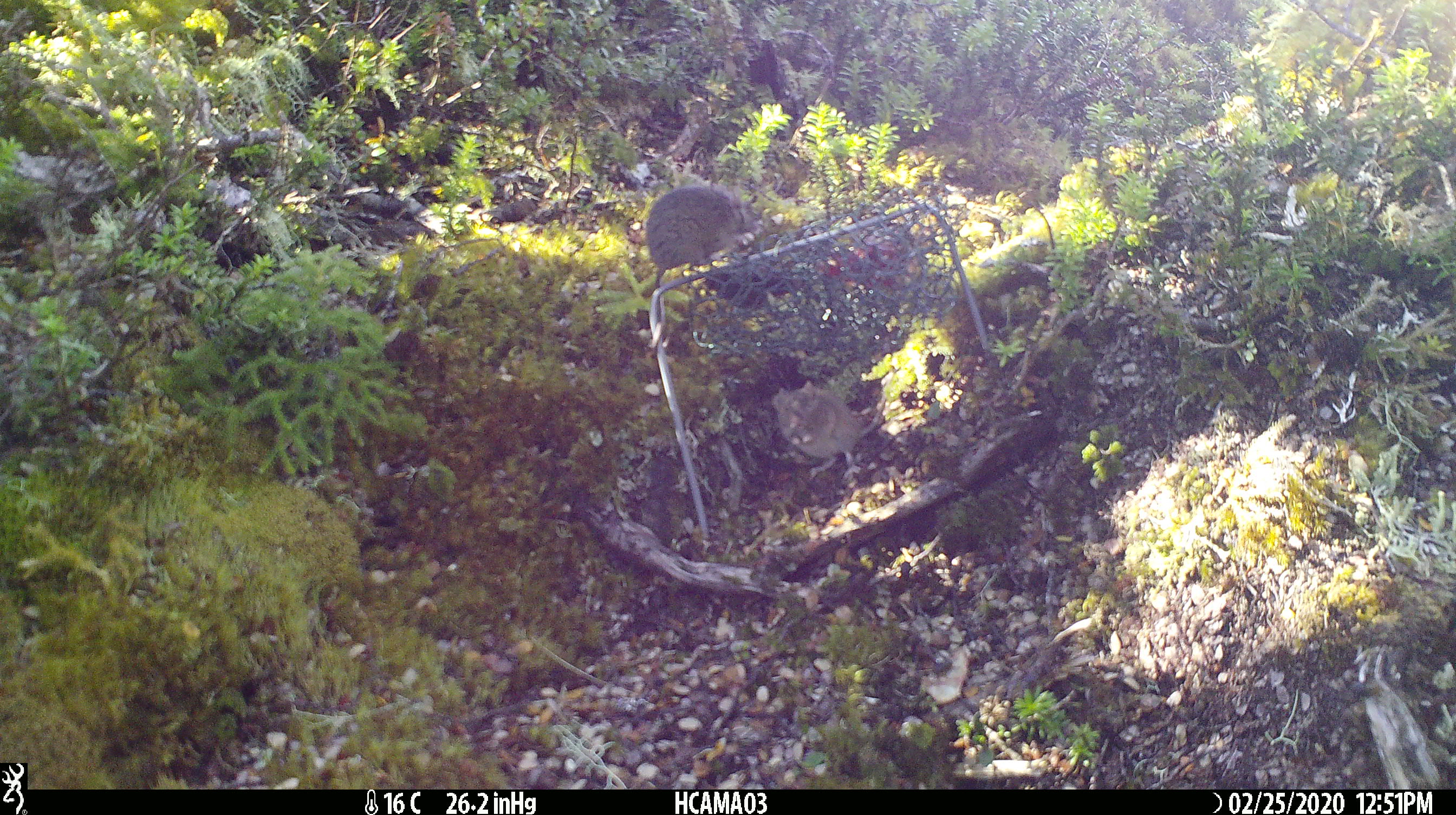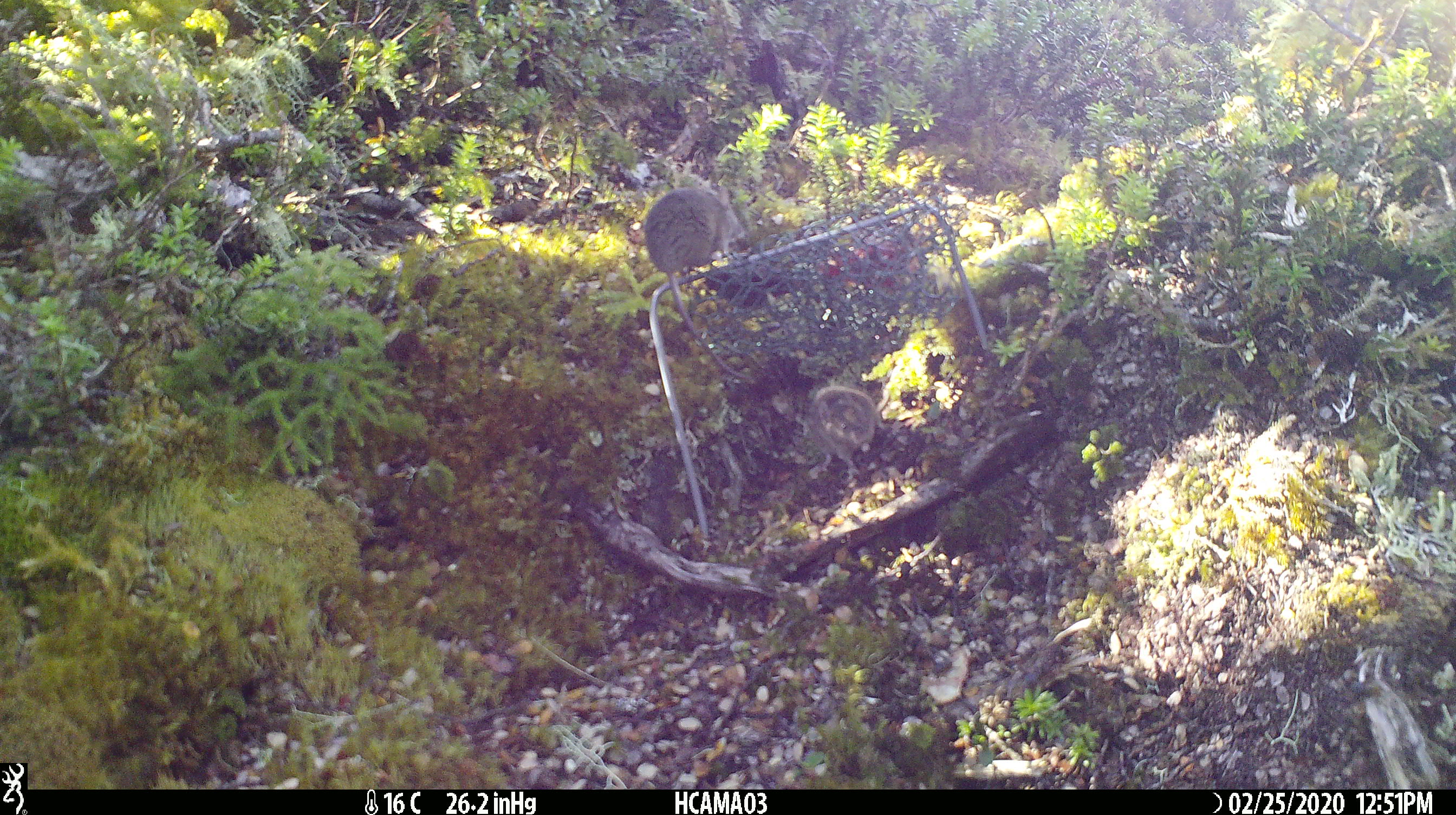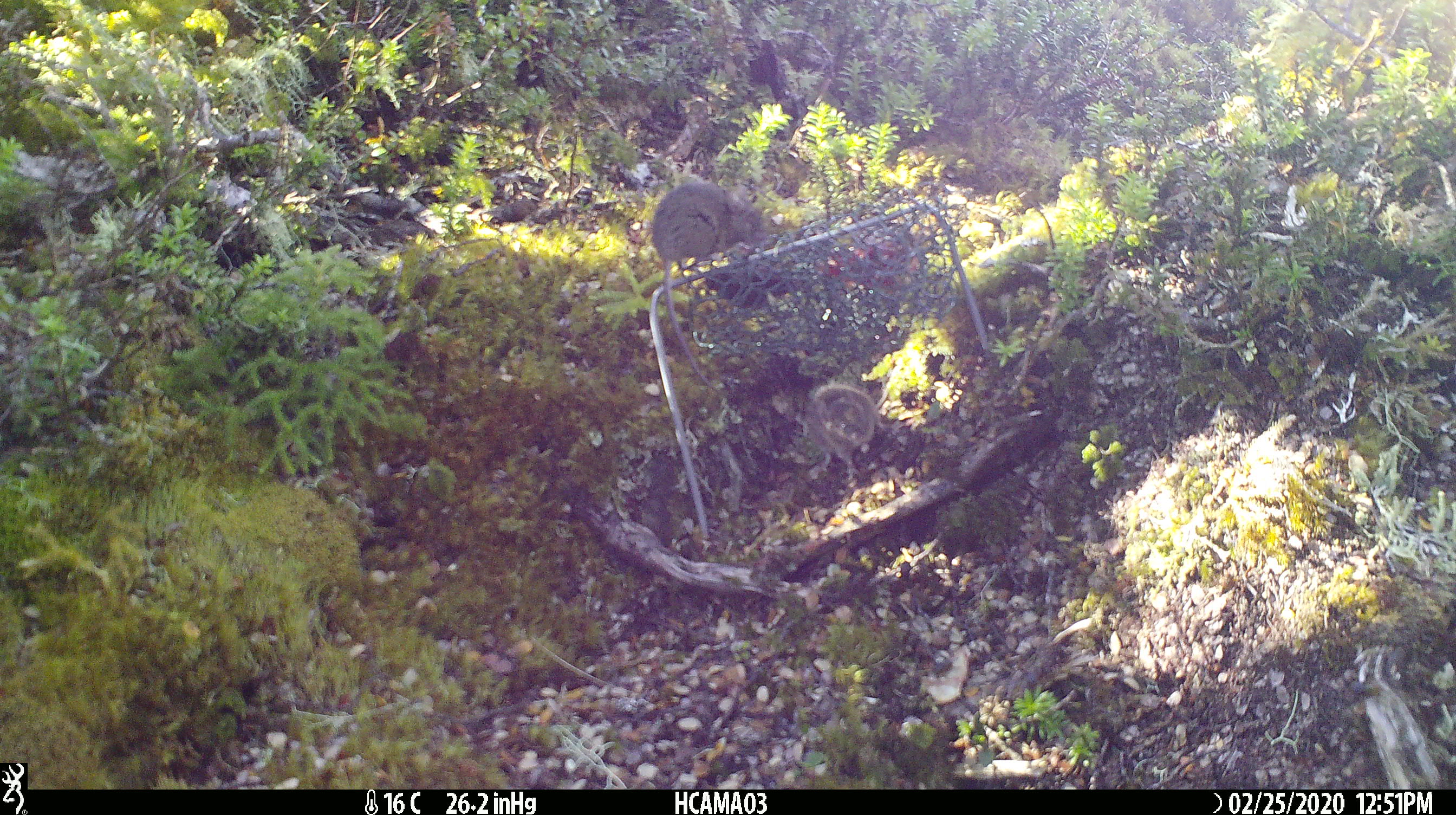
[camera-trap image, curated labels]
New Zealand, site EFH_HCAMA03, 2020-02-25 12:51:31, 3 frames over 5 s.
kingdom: Animalia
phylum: Chordata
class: Mammalia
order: Rodentia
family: Muridae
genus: Mus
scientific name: Mus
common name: mouse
Mouse (Mus).